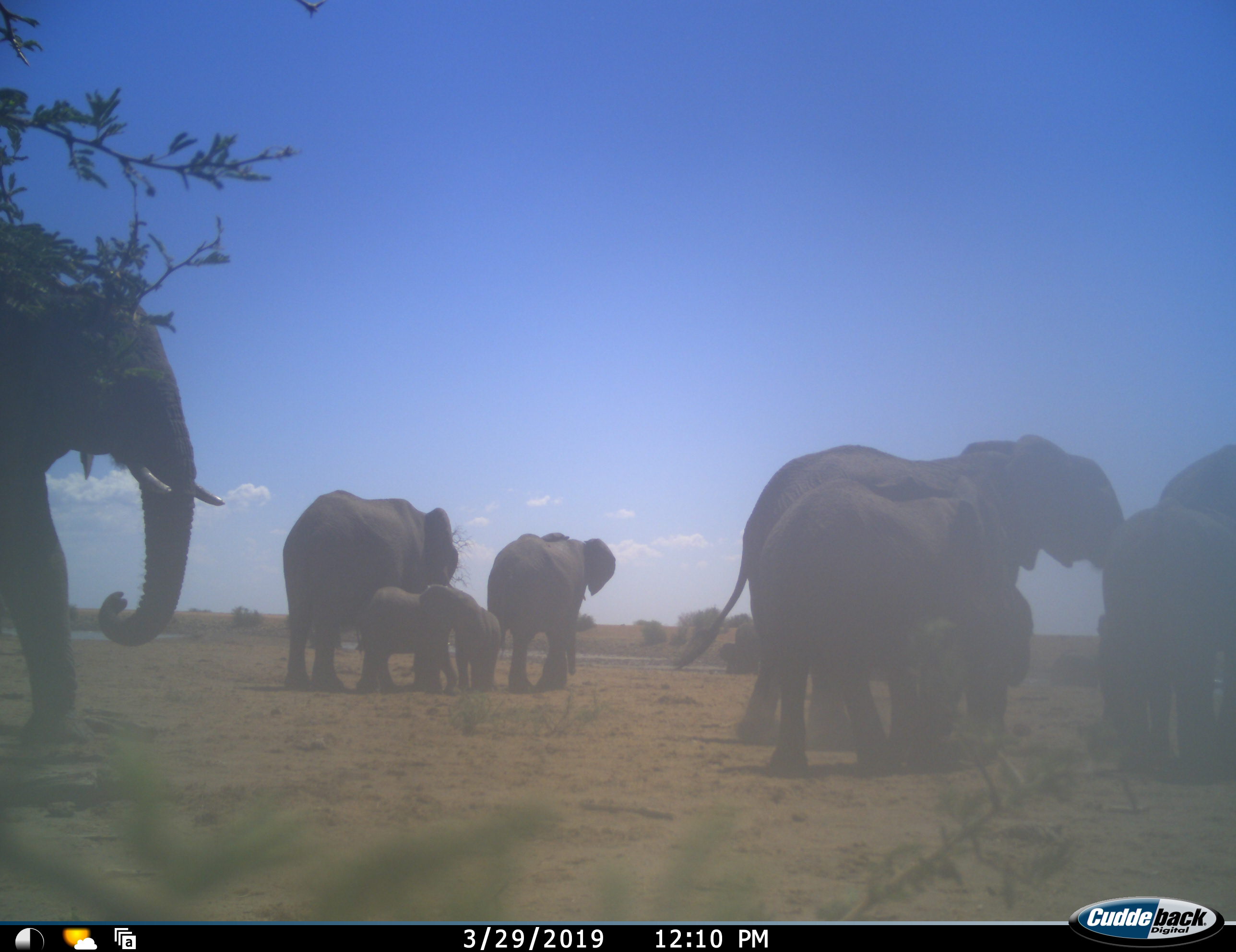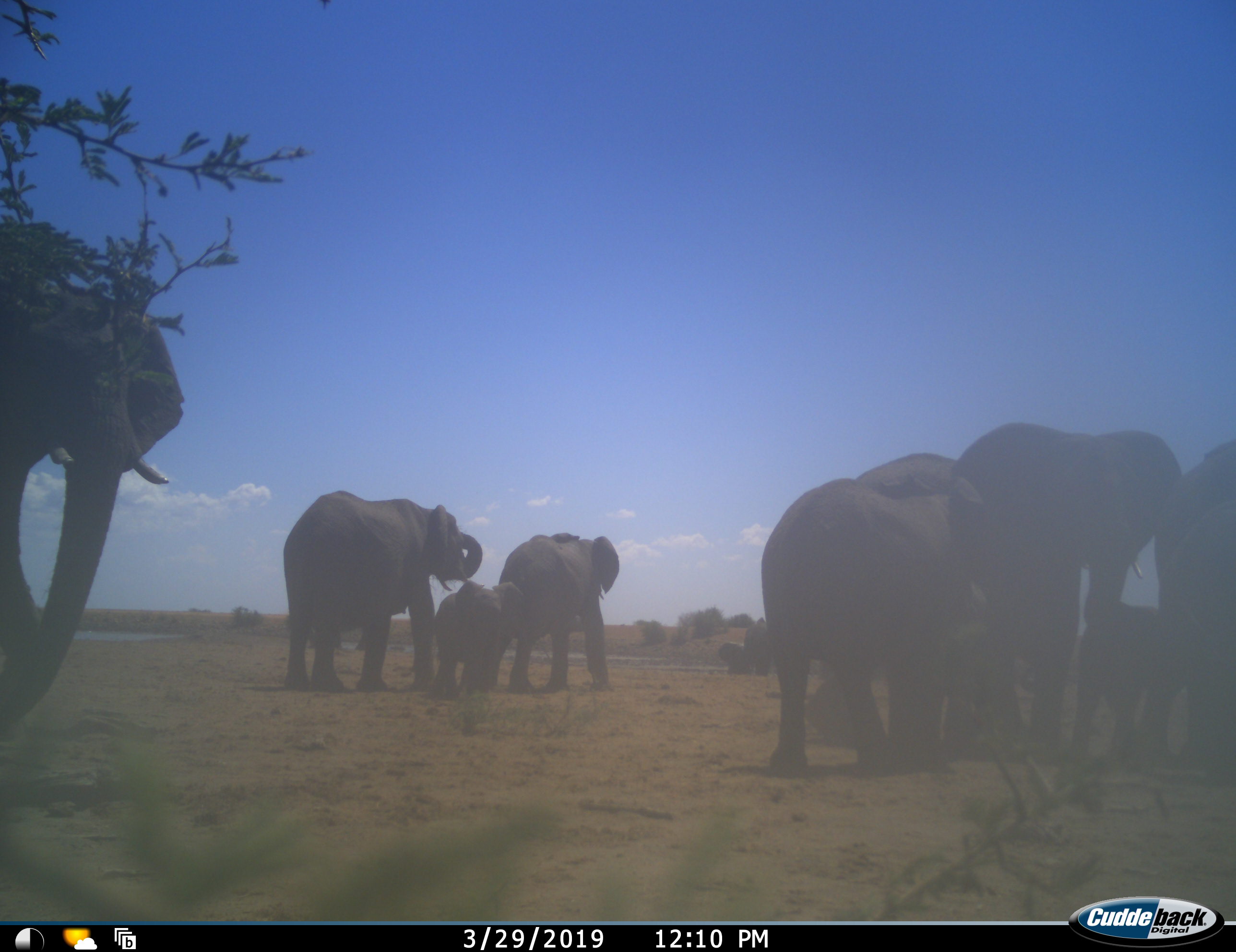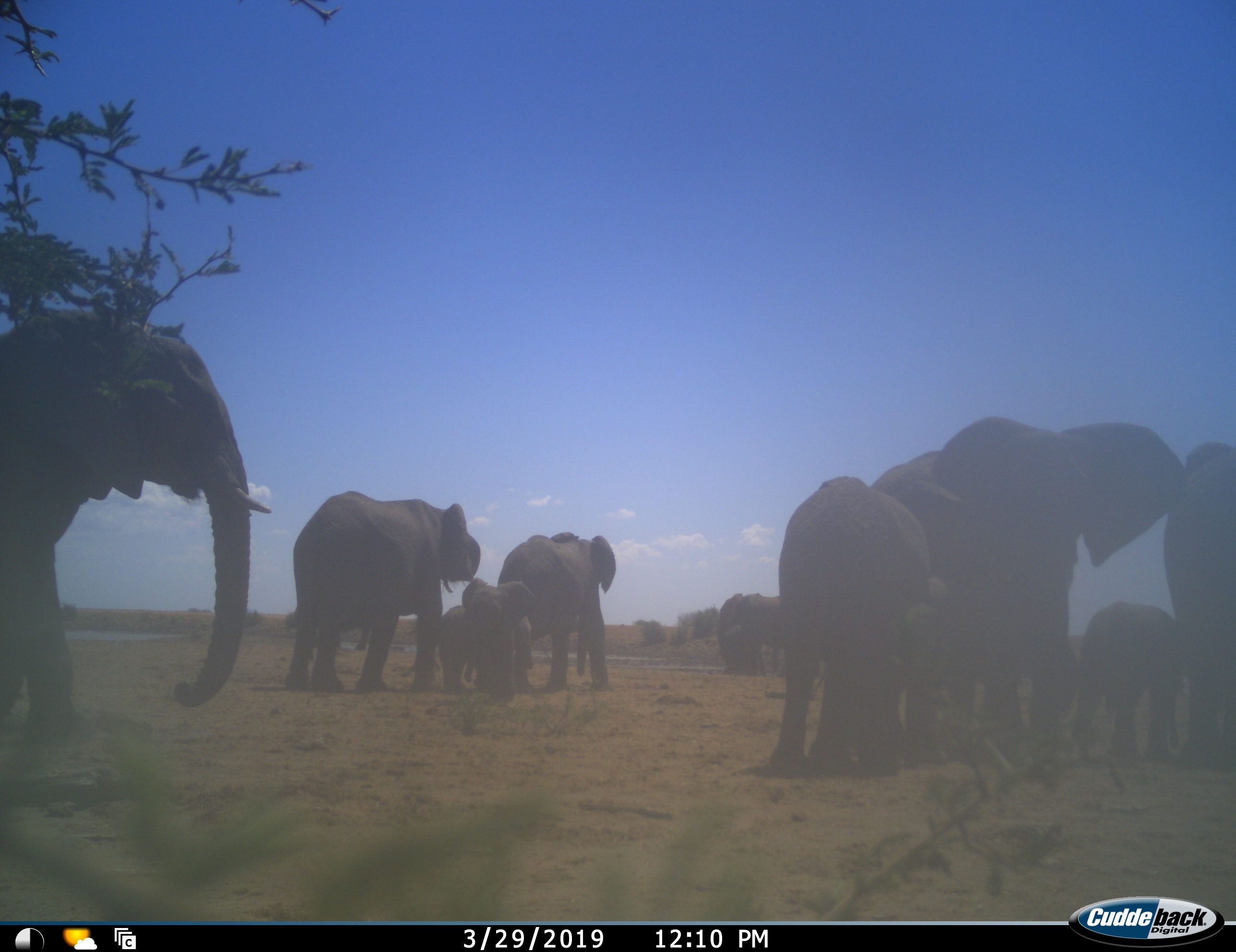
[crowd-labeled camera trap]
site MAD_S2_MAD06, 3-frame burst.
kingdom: Animalia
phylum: Chordata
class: Mammalia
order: Proboscidea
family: Elephantidae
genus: Loxodonta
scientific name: Loxodonta africana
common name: african bush elephant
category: elephant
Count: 11-50.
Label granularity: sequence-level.